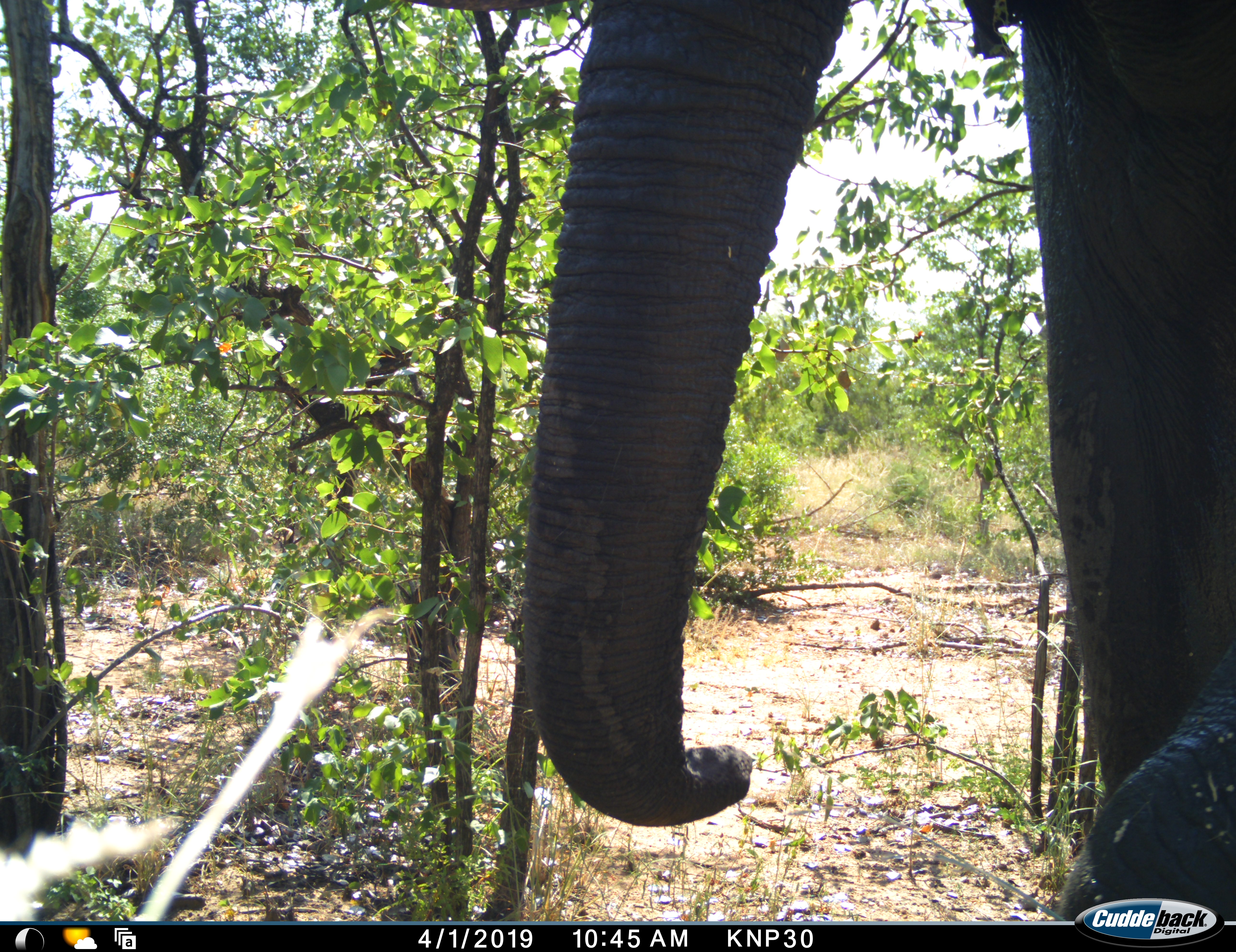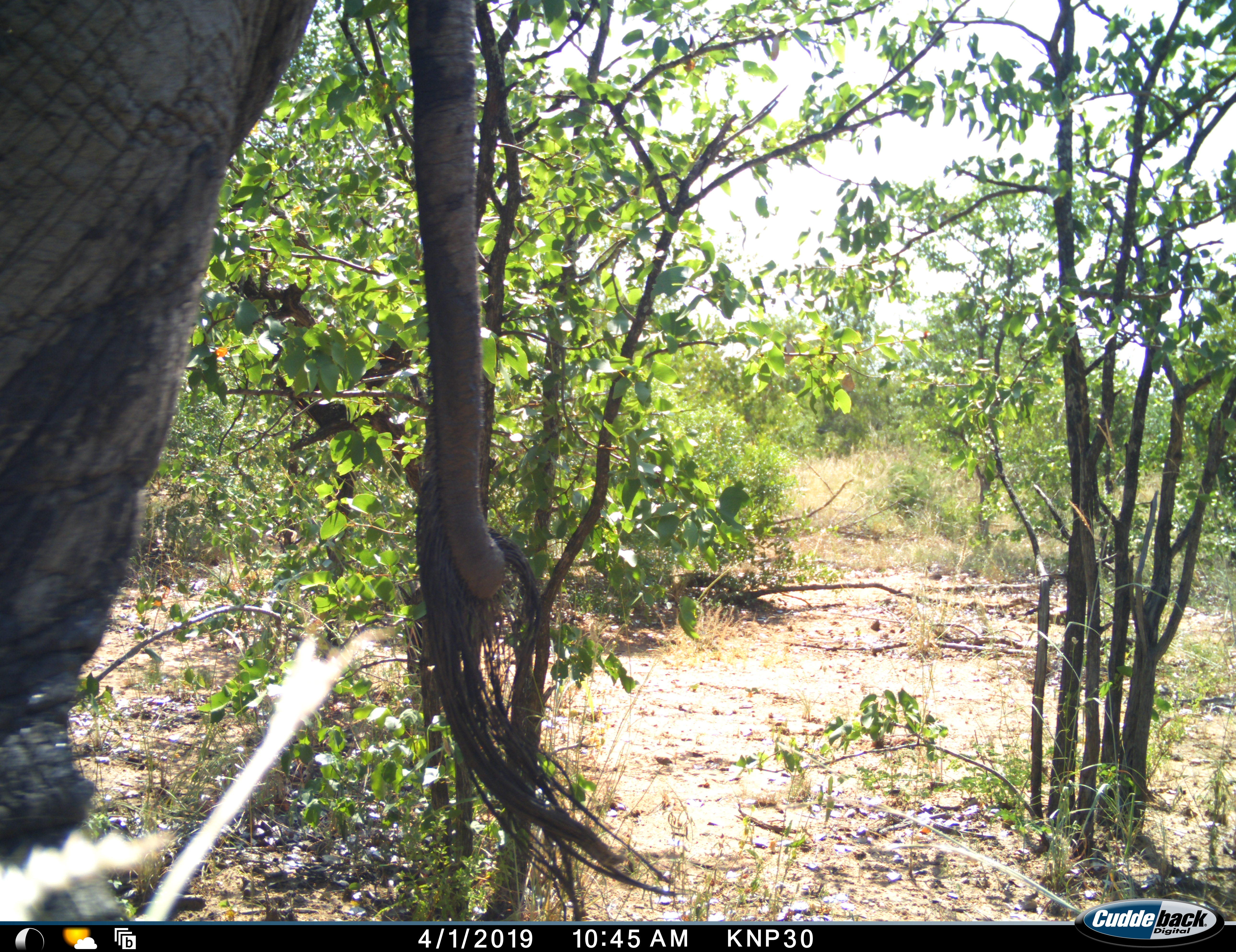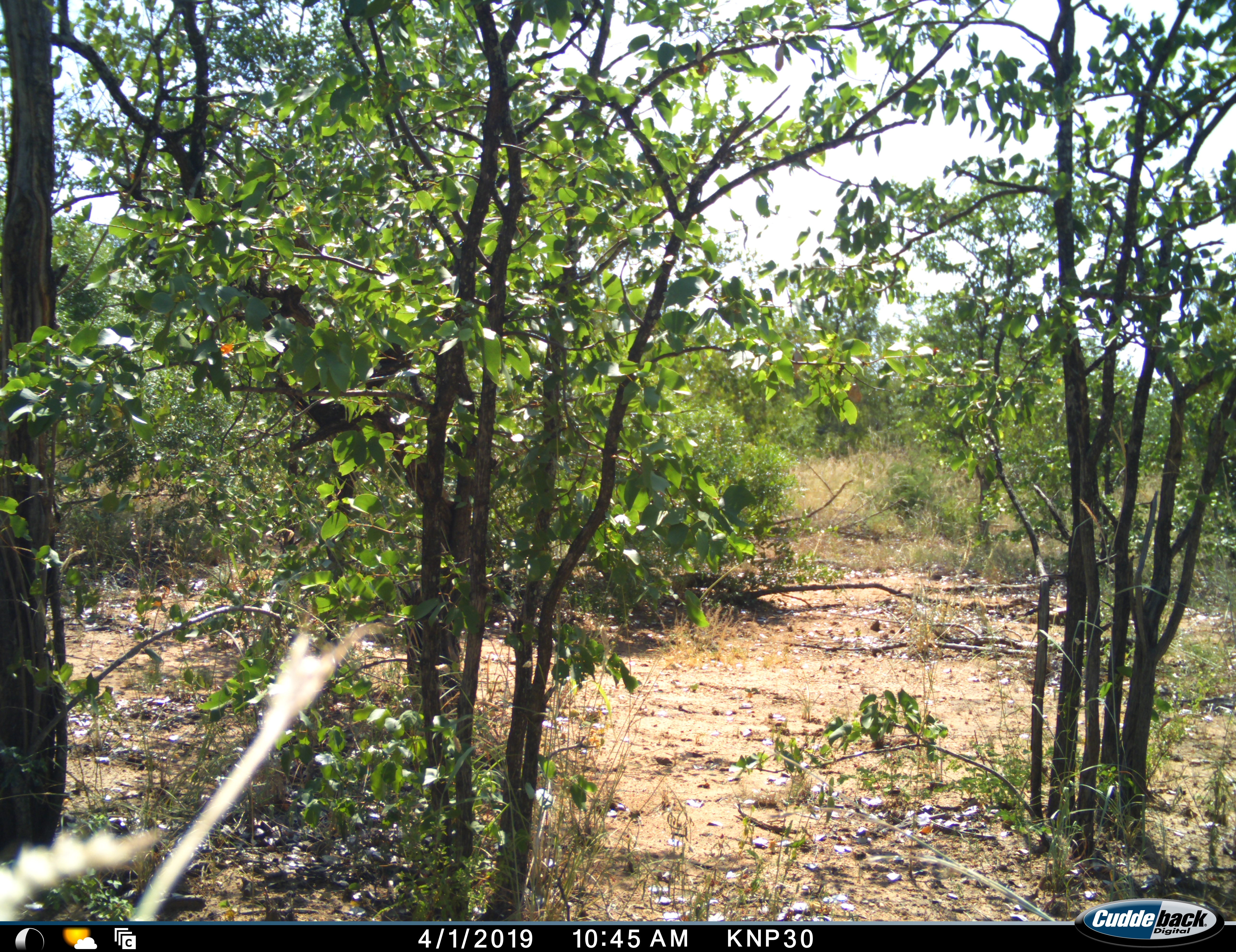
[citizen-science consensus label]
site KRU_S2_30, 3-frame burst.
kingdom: Animalia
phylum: Chordata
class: Mammalia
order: Proboscidea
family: Elephantidae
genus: Loxodonta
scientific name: Loxodonta africana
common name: african bush elephant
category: elephant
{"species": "elephant (african bush elephant) (Loxodonta africana)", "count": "1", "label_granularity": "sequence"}